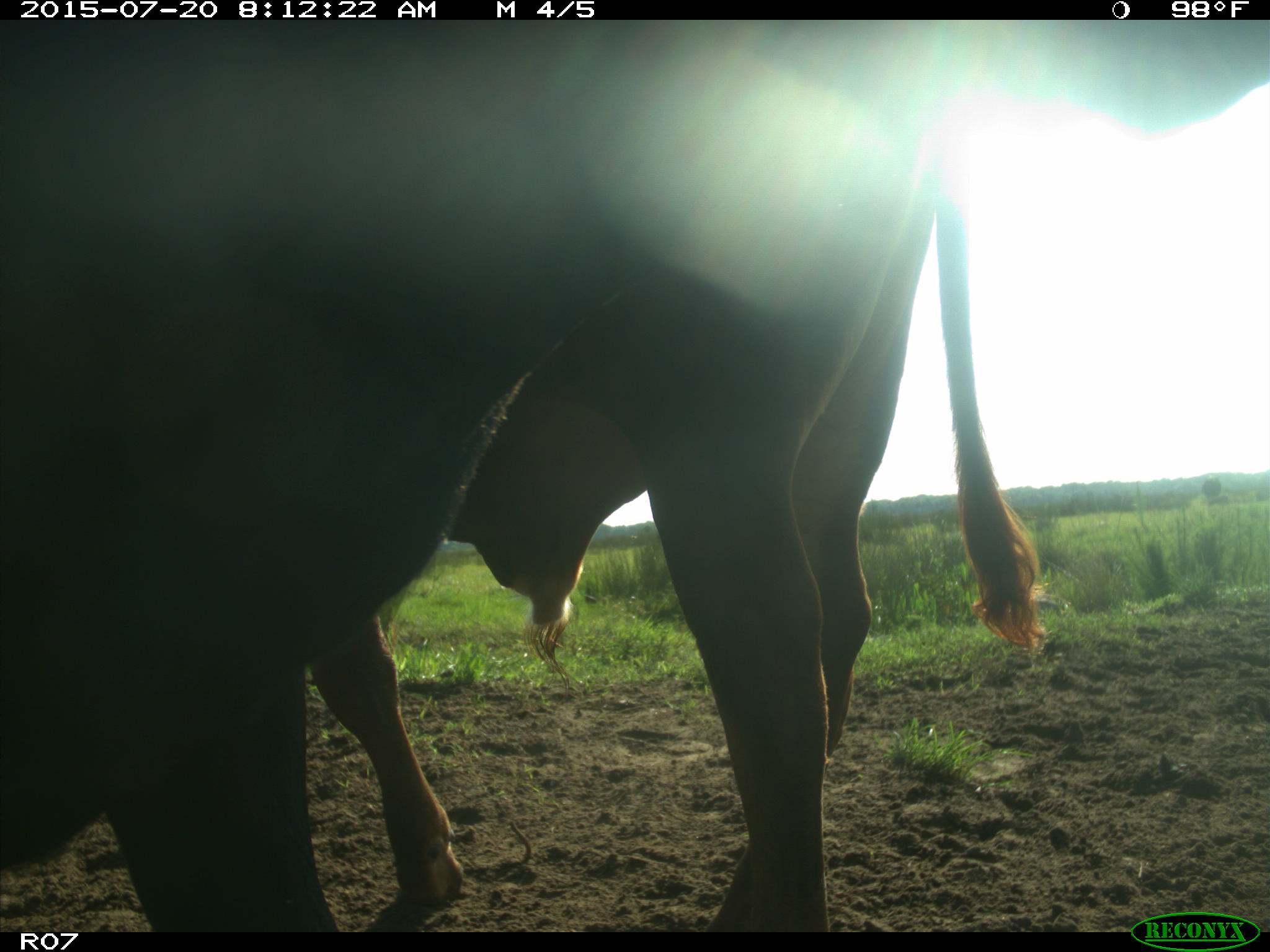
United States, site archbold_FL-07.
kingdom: Animalia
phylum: Chordata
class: Mammalia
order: Artiodactyla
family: Bovidae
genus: Bos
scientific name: Bos taurus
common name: domestic cow